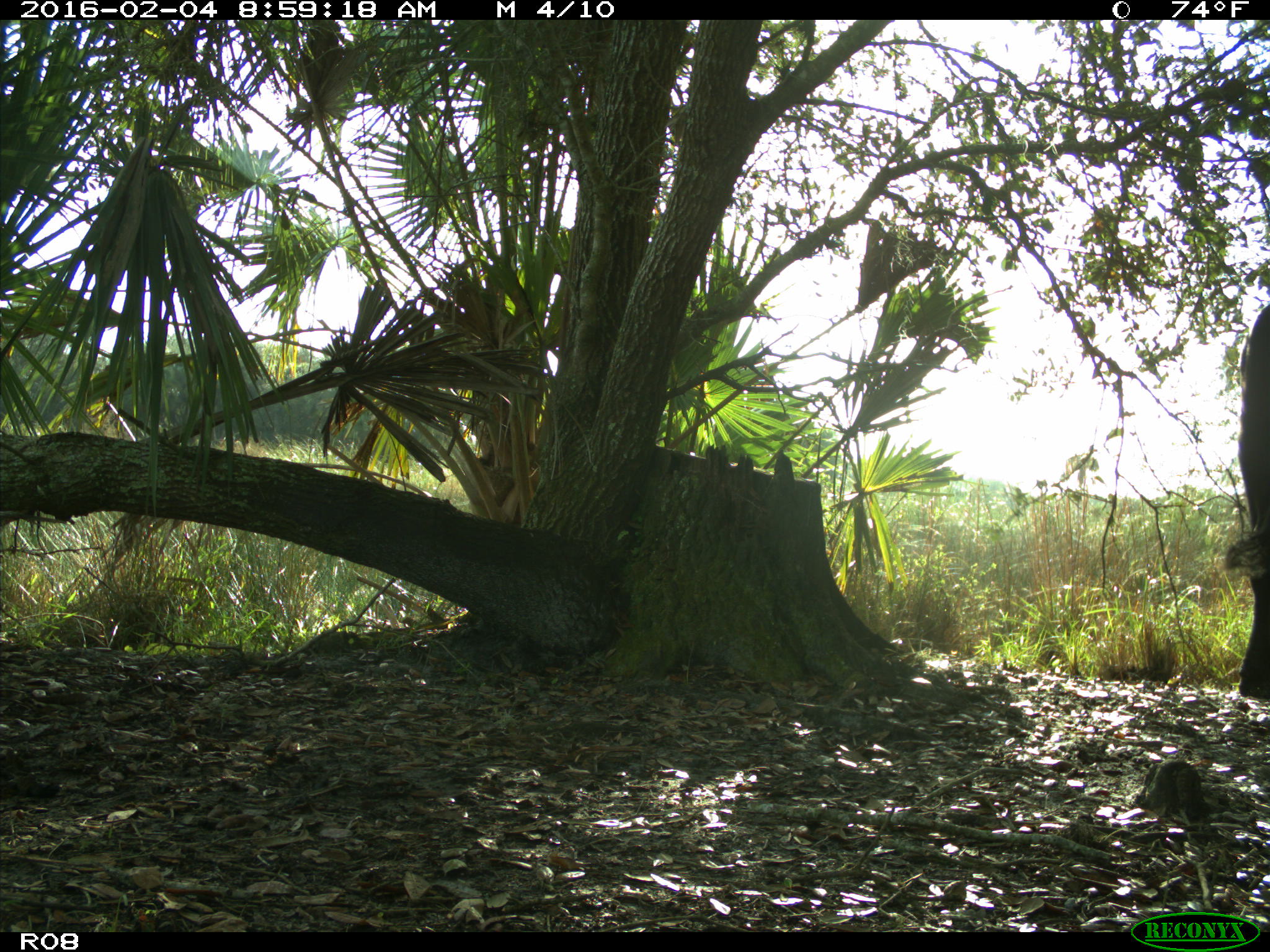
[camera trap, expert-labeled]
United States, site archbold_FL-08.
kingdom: Animalia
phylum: Chordata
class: Mammalia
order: Artiodactyla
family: Bovidae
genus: Bos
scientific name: Bos taurus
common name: domestic cow